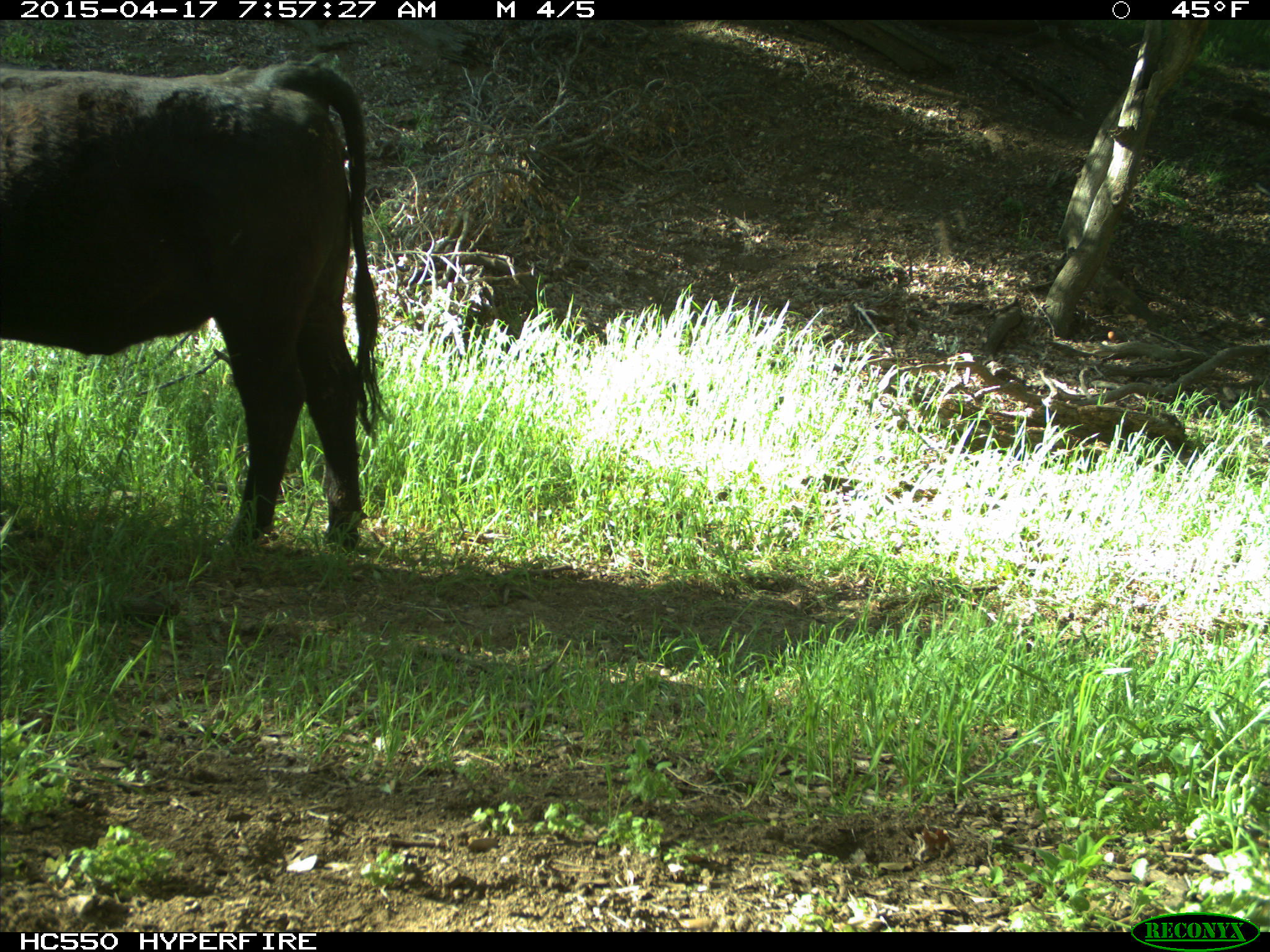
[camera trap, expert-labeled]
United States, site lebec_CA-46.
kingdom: Animalia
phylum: Chordata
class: Mammalia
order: Artiodactyla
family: Bovidae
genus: Bos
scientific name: Bos taurus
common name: domestic cow